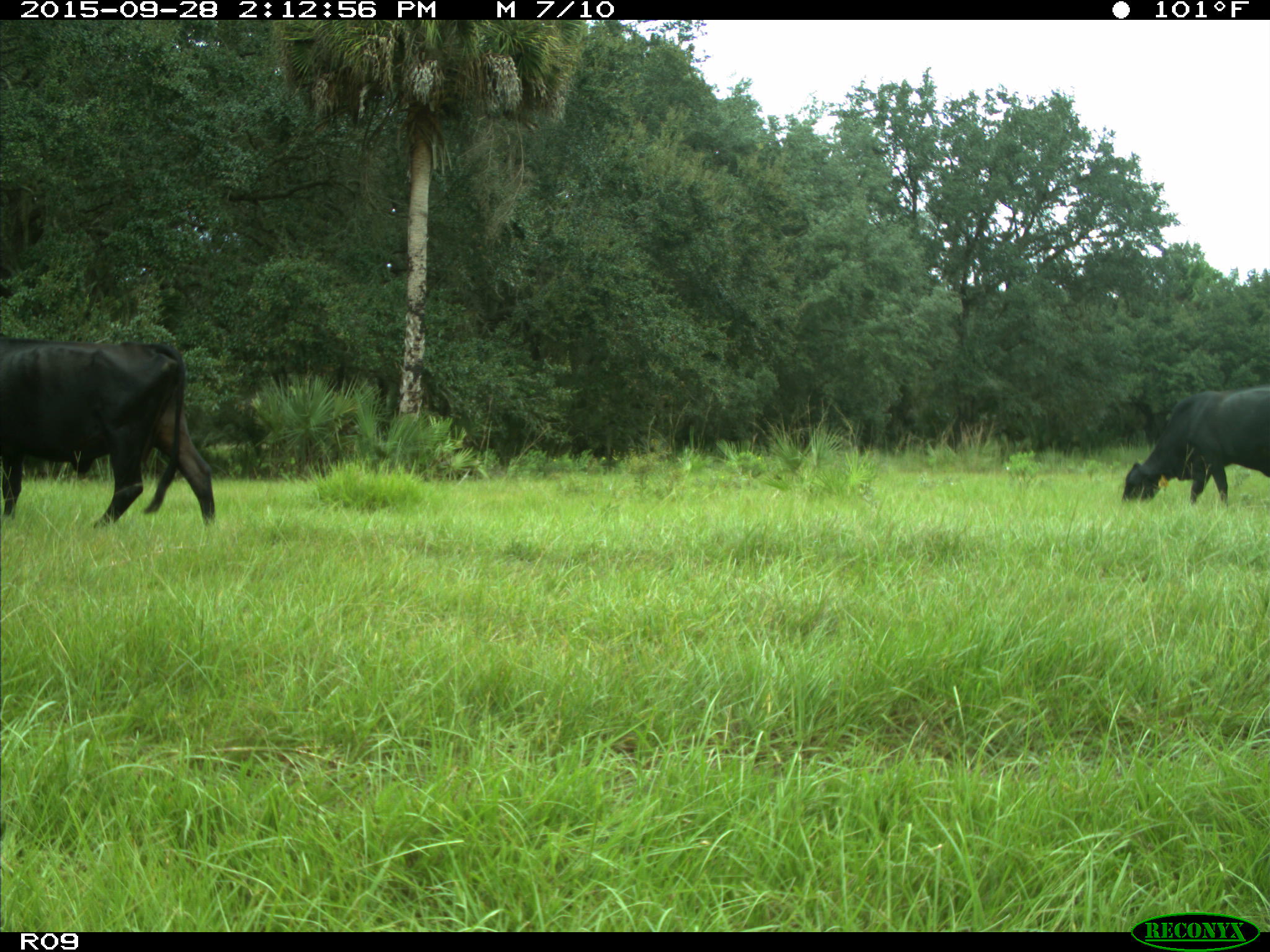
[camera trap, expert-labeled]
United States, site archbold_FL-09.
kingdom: Animalia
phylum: Chordata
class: Mammalia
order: Artiodactyla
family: Bovidae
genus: Bos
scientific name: Bos taurus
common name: domestic cow